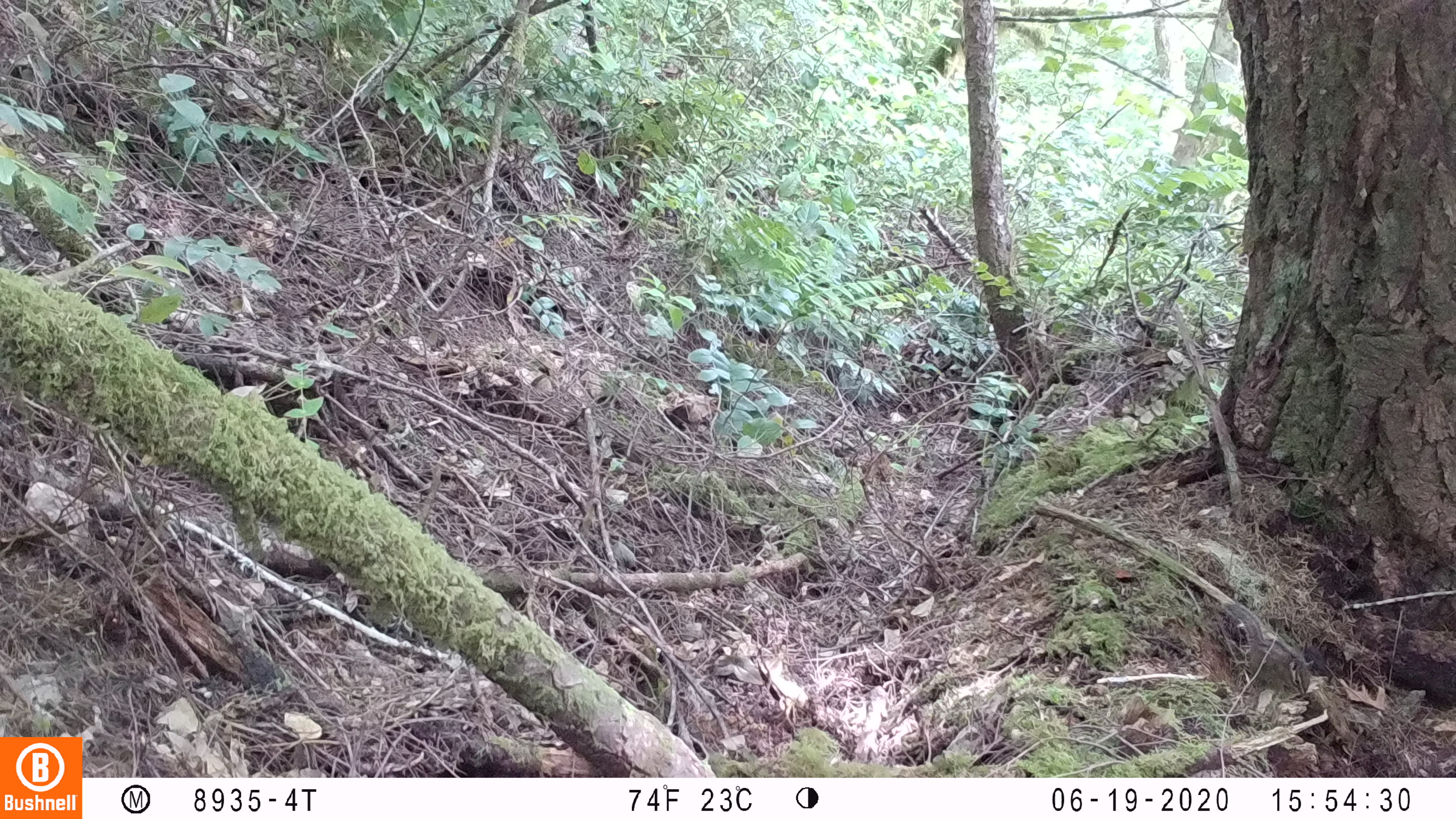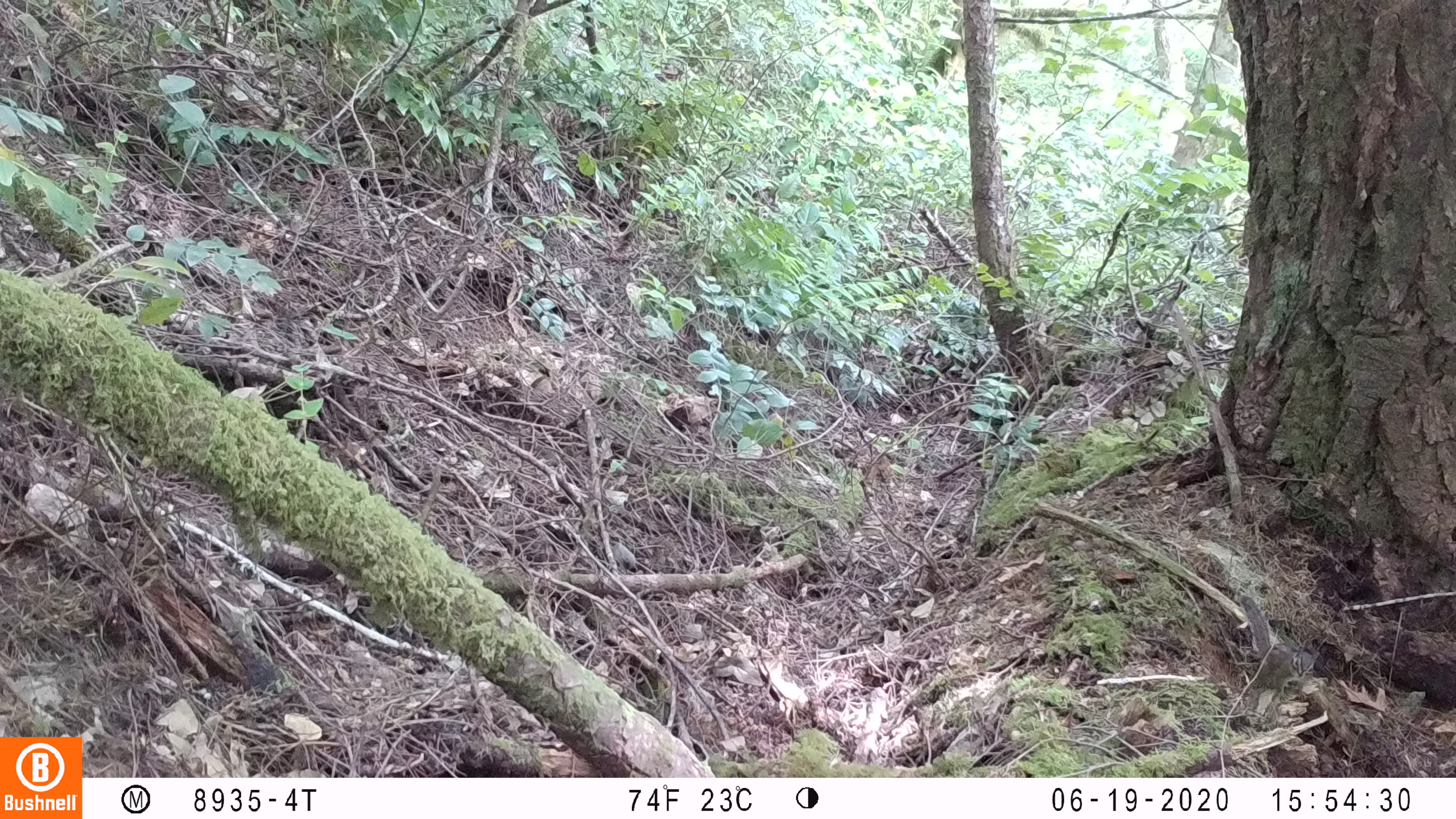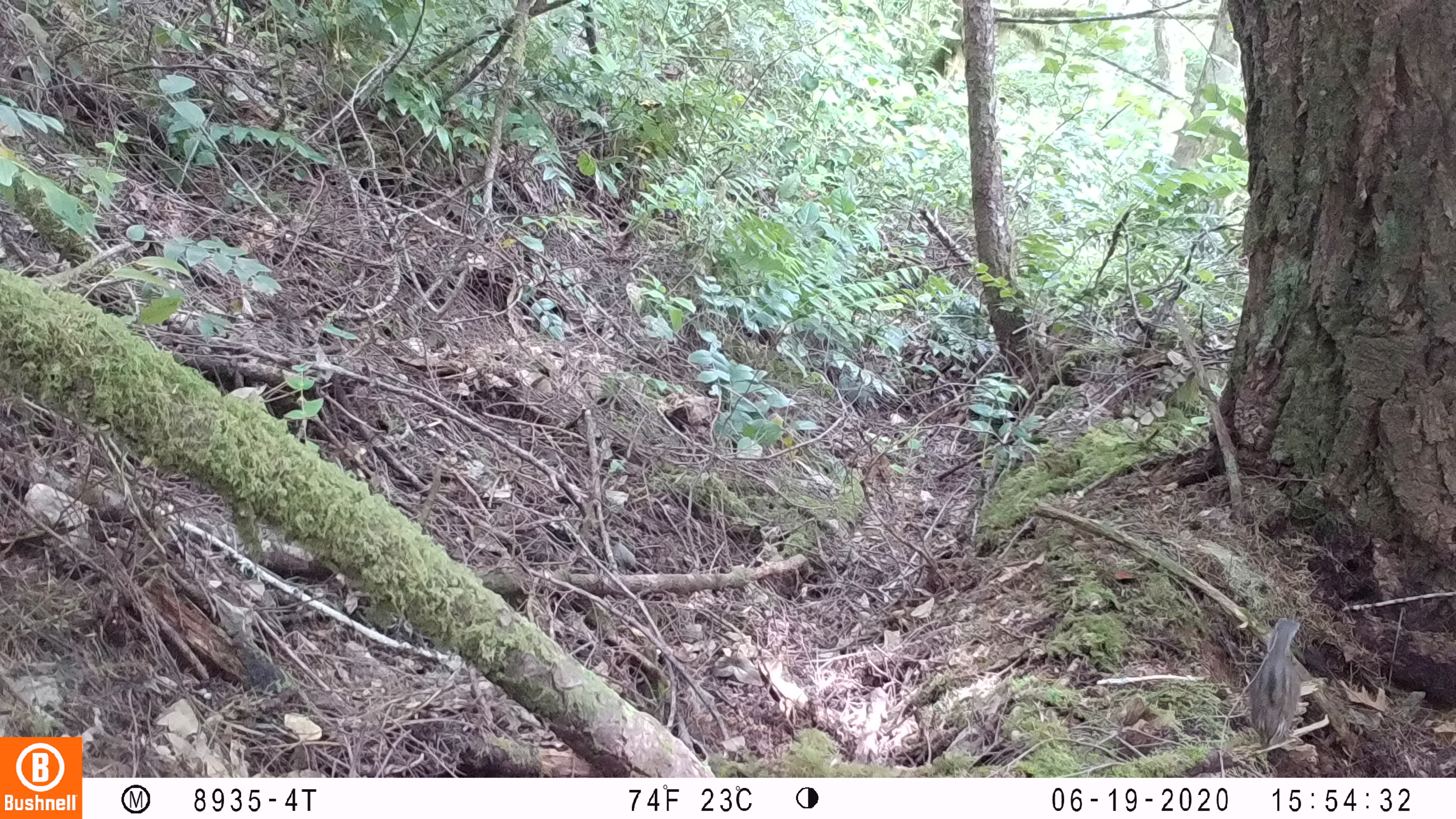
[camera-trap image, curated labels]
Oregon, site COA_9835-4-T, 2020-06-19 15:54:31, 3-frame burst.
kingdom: Animalia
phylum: Chordata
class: Mammalia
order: Rodentia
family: Sciuridae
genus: Neotamias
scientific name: Neotamias townsendii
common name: townsend's chipmunk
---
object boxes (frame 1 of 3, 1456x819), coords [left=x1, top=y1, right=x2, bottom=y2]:
townsend's chipmunk: [left=1220, top=599, right=1317, bottom=697]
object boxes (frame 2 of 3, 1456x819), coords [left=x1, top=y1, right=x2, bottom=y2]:
townsend's chipmunk: [left=1238, top=592, right=1322, bottom=702]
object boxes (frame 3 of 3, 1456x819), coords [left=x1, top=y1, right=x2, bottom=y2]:
townsend's chipmunk: [left=1244, top=614, right=1309, bottom=759]